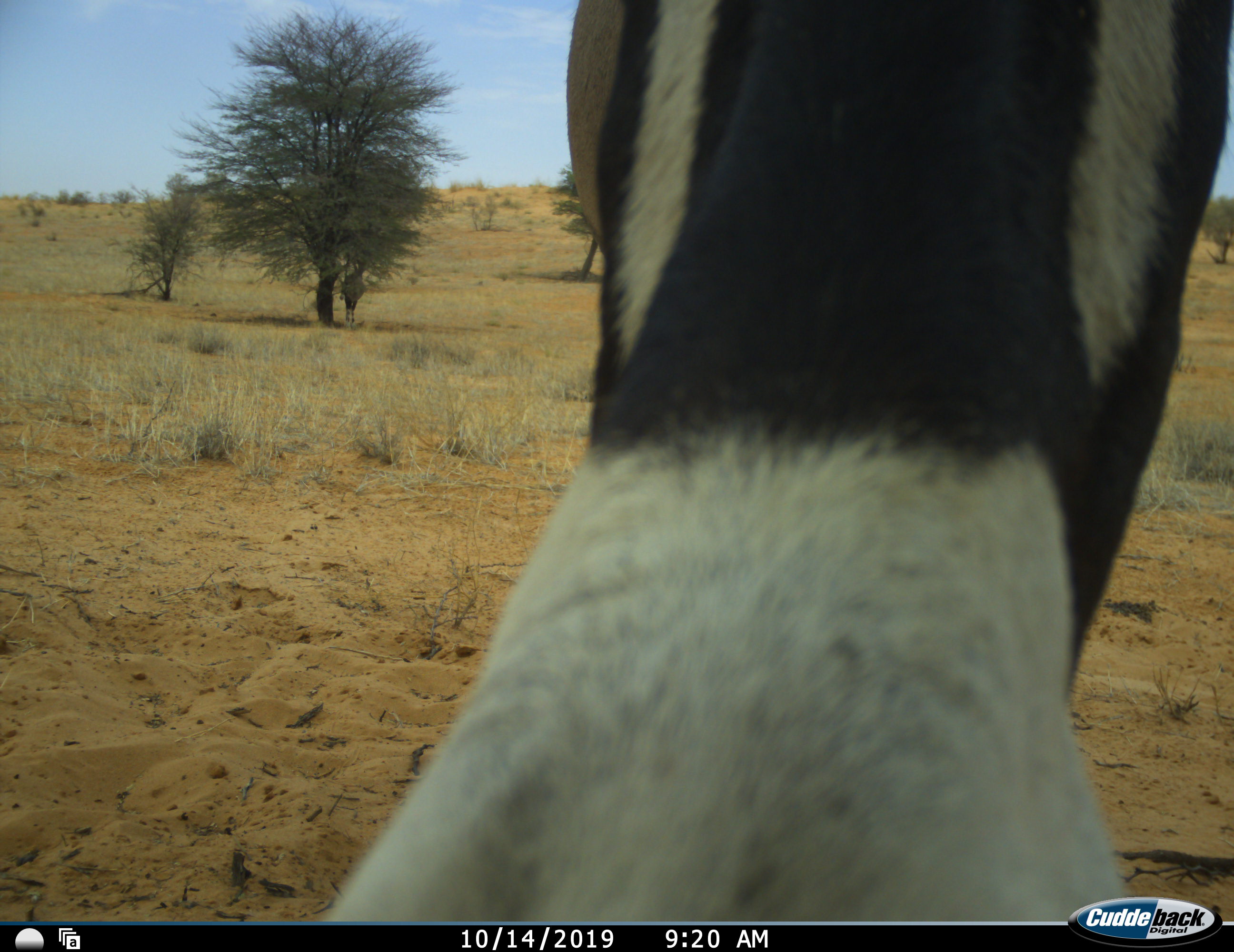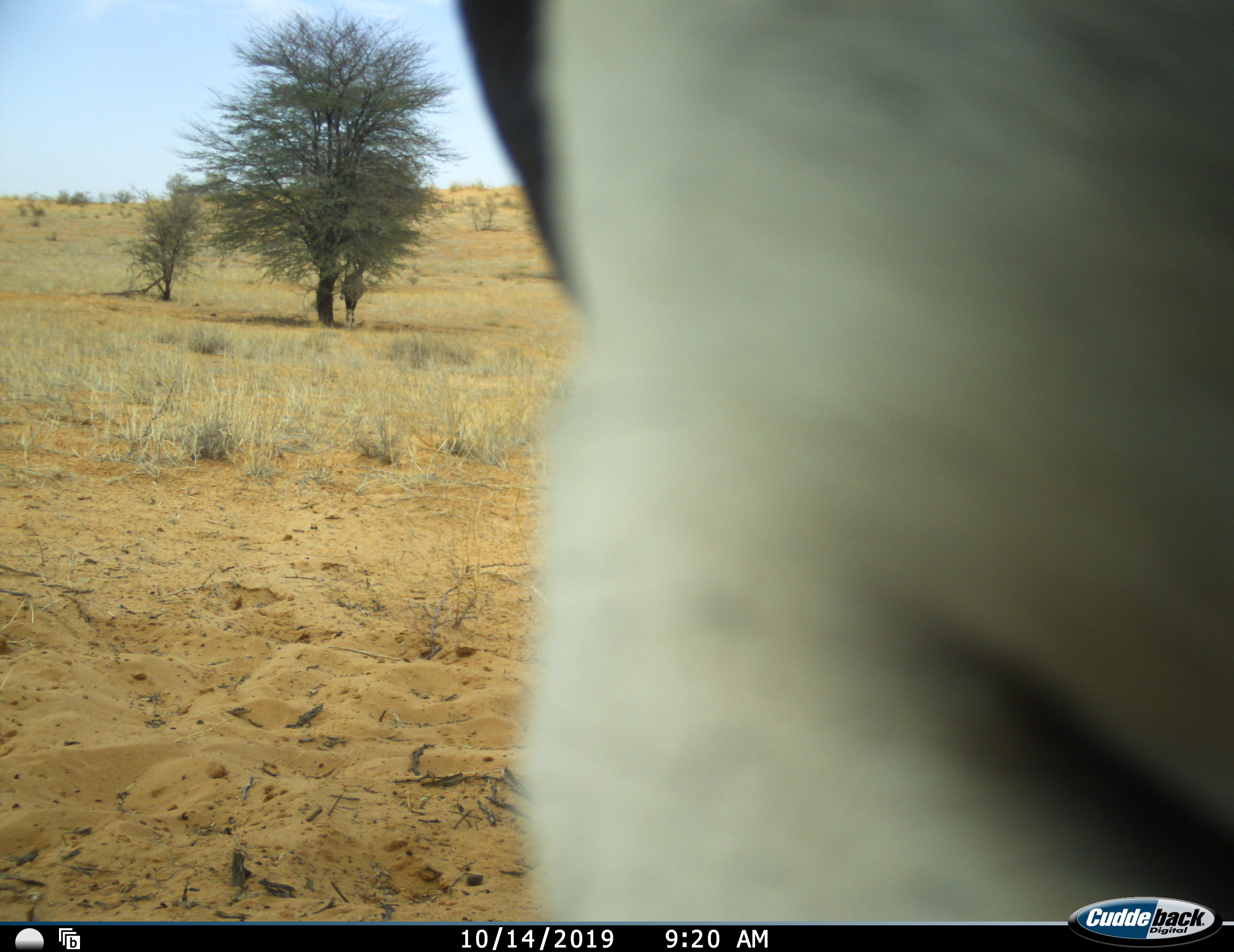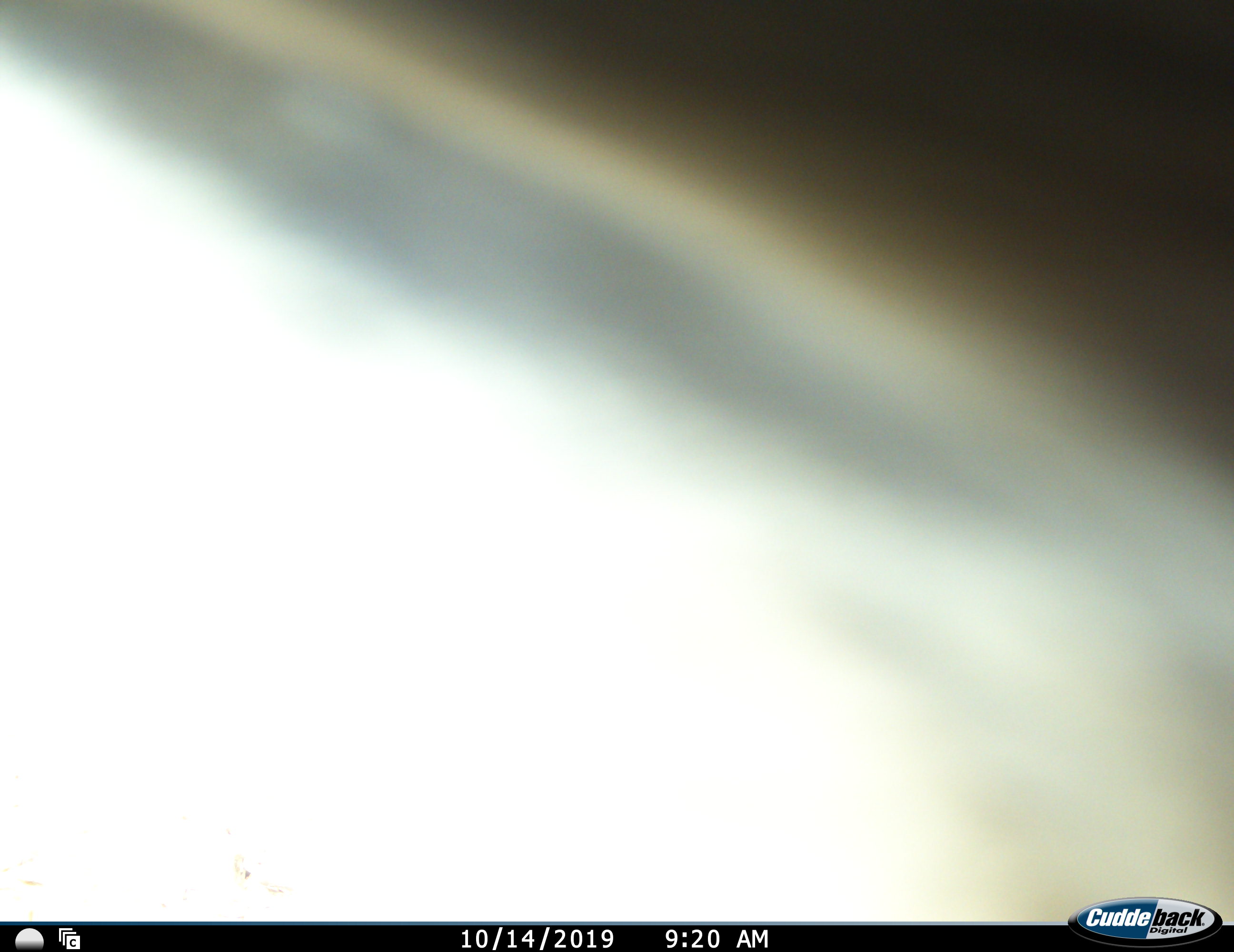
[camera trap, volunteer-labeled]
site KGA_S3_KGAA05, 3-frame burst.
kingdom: Animalia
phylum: Chordata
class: Mammalia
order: Artiodactyla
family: Bovidae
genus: Oryx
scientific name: Oryx gazella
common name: gemsbok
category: oryx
Oryx (gemsbok) (Oryx gazella), count 1. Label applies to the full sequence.